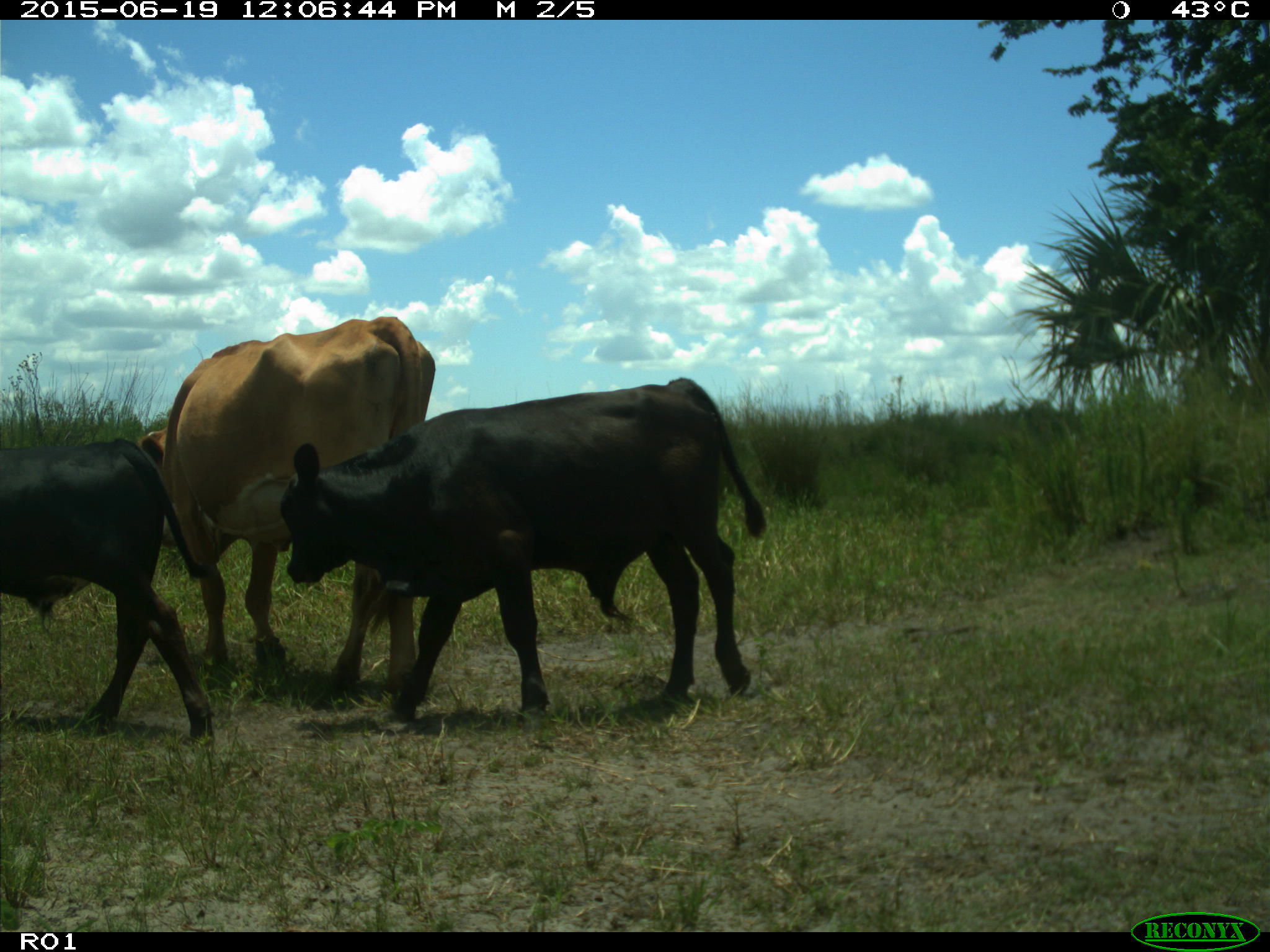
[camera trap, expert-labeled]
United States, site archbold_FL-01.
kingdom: Animalia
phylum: Chordata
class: Mammalia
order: Artiodactyla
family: Bovidae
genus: Bos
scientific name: Bos taurus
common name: domestic cow